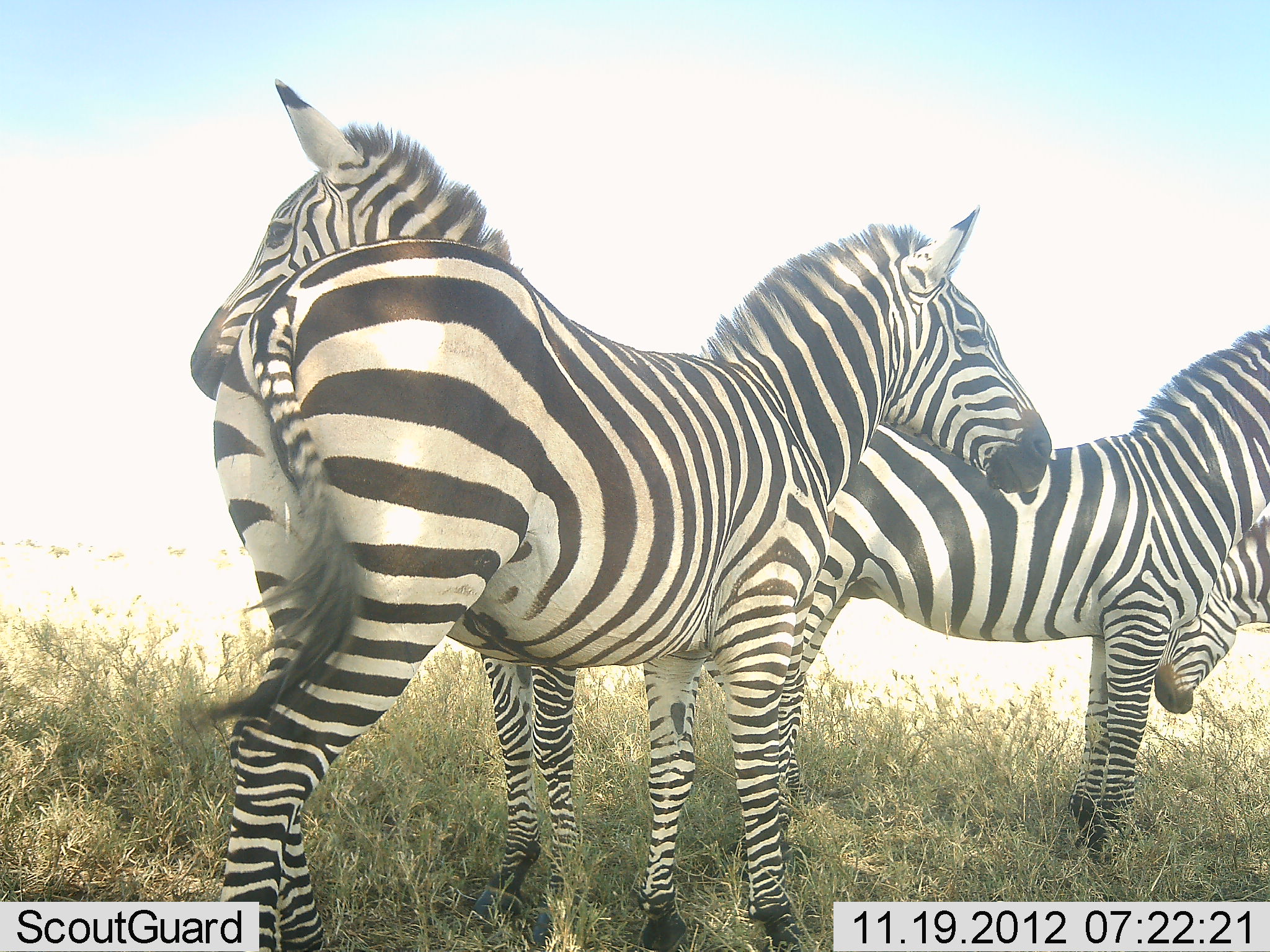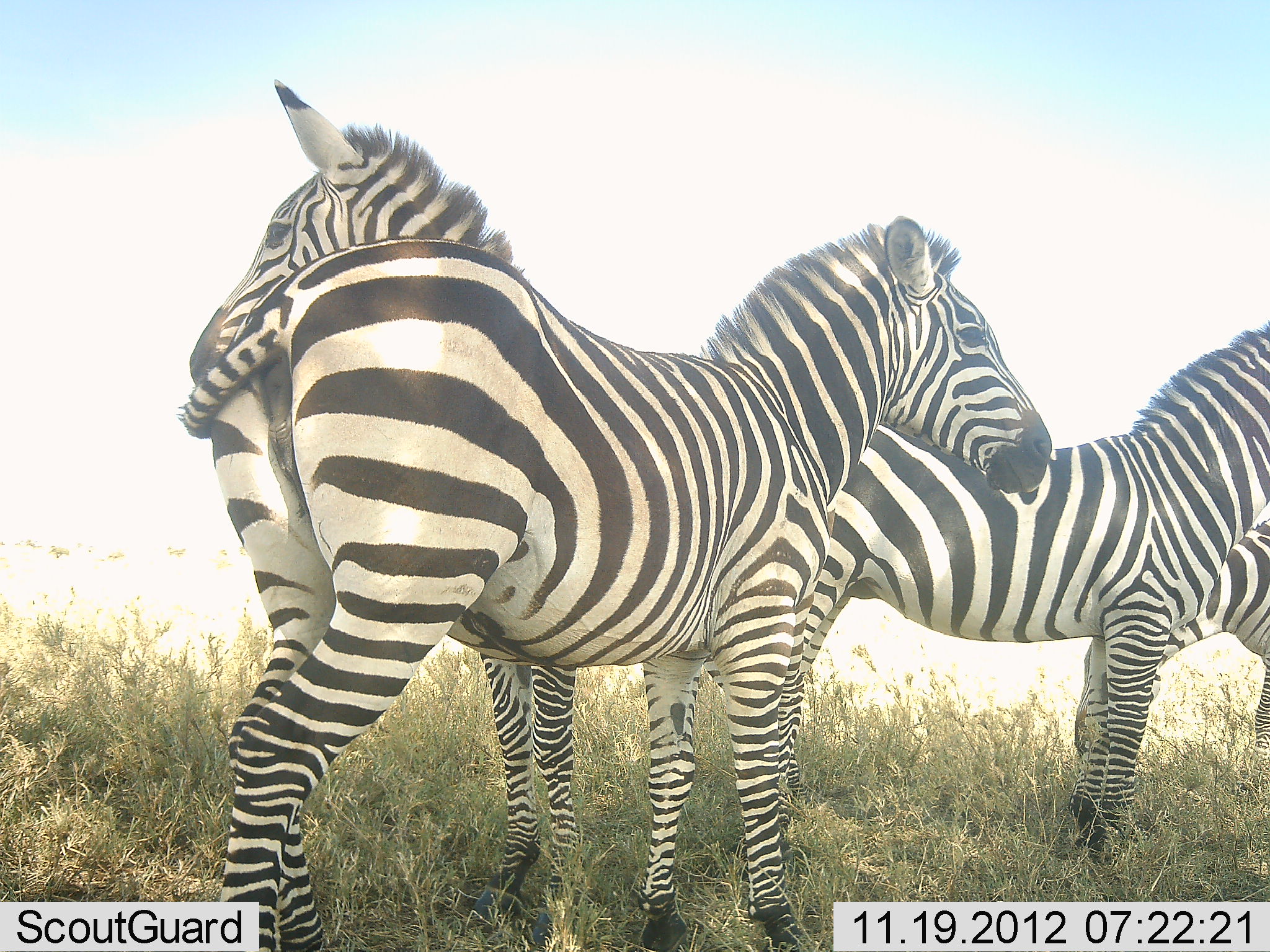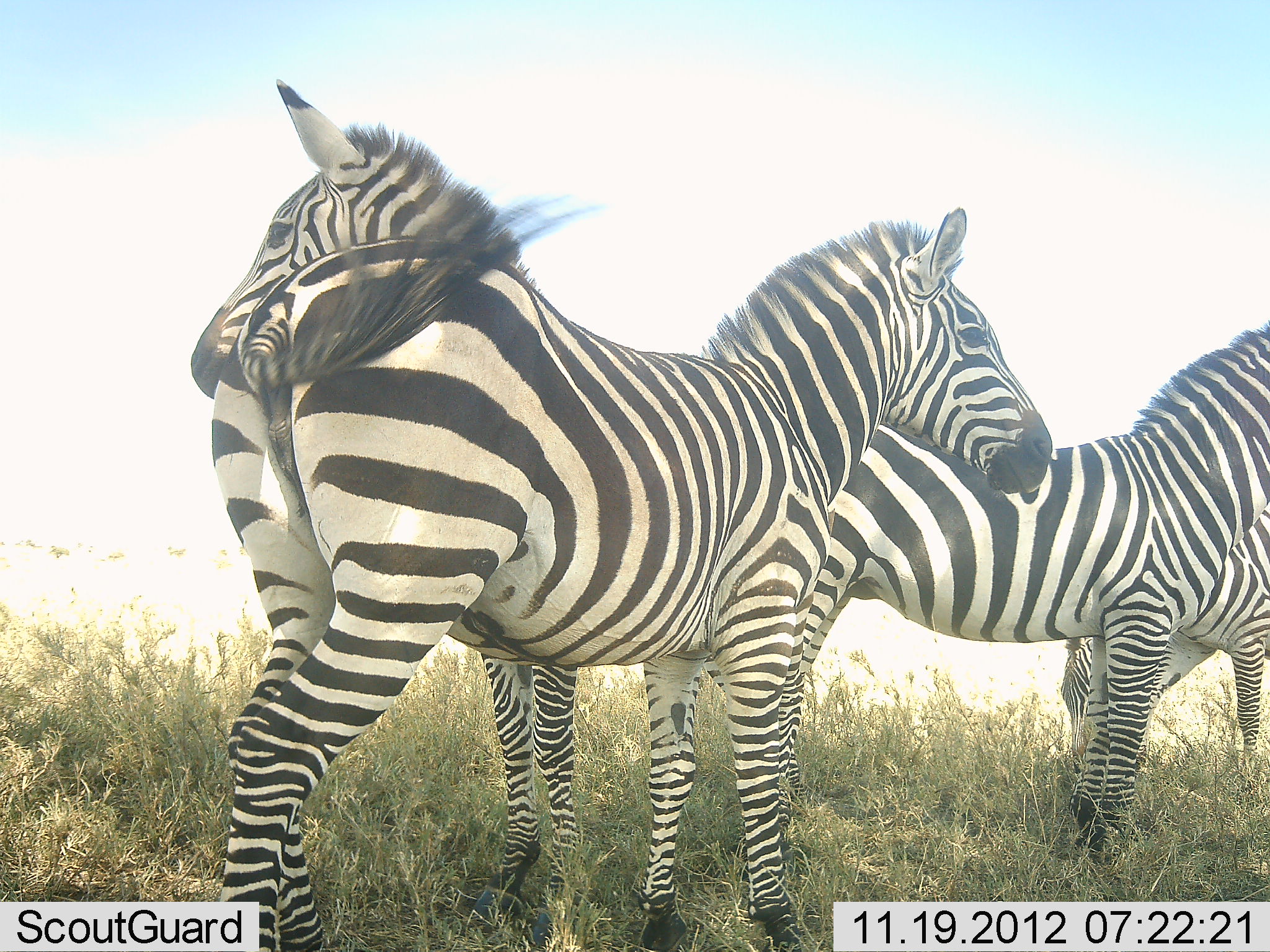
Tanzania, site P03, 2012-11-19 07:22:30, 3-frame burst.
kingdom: Animalia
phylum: Chordata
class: Mammalia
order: Perissodactyla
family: Equidae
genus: Equus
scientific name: Equus quagga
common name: plains zebra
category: zebra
Zebra (plains zebra) (Equus quagga), count 4. Behavior (volunteer vote fractions): standing 80%, resting 10%, moving 10%, interacting 10%. Young present (vote fraction): 10%. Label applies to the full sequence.